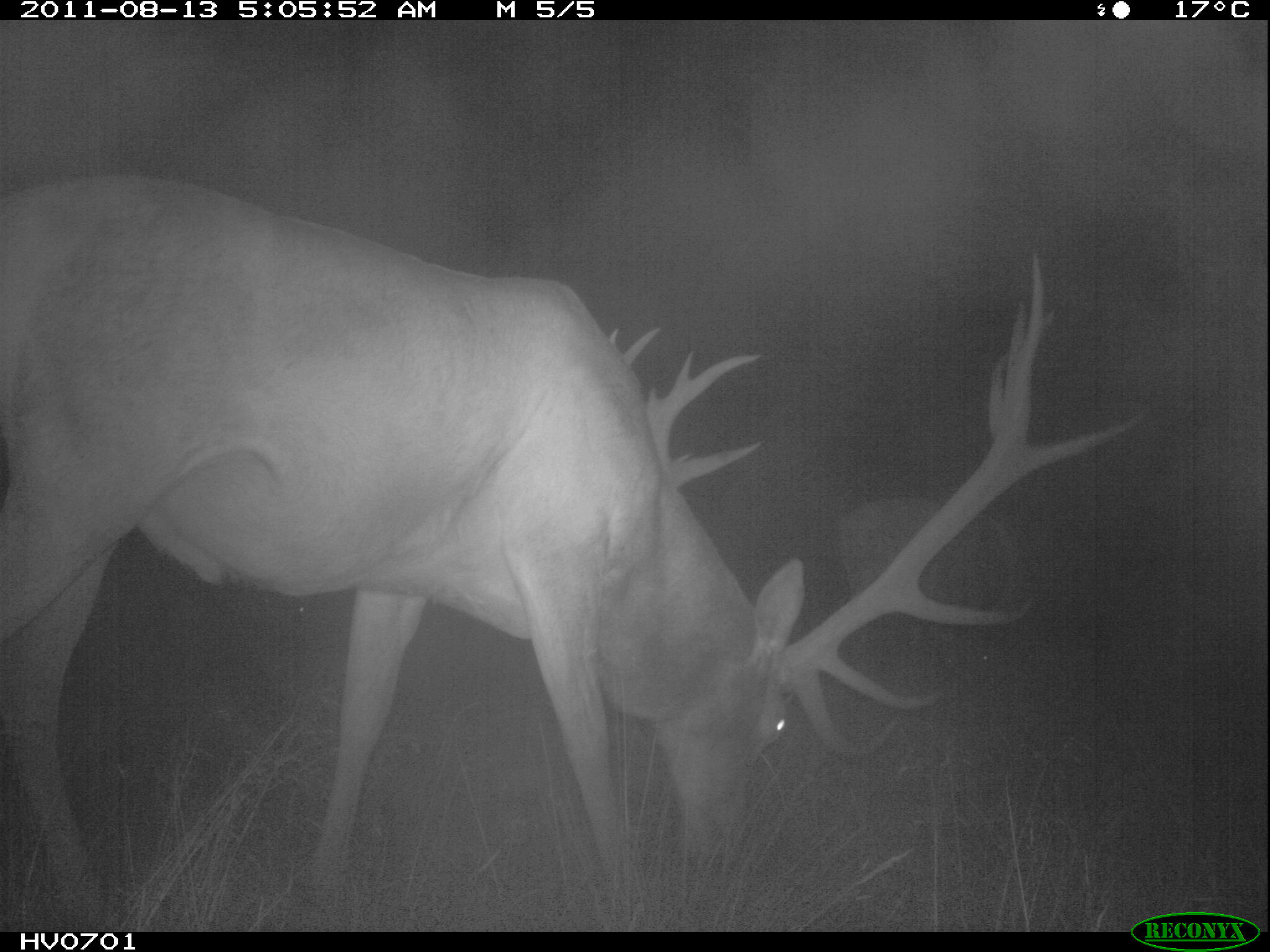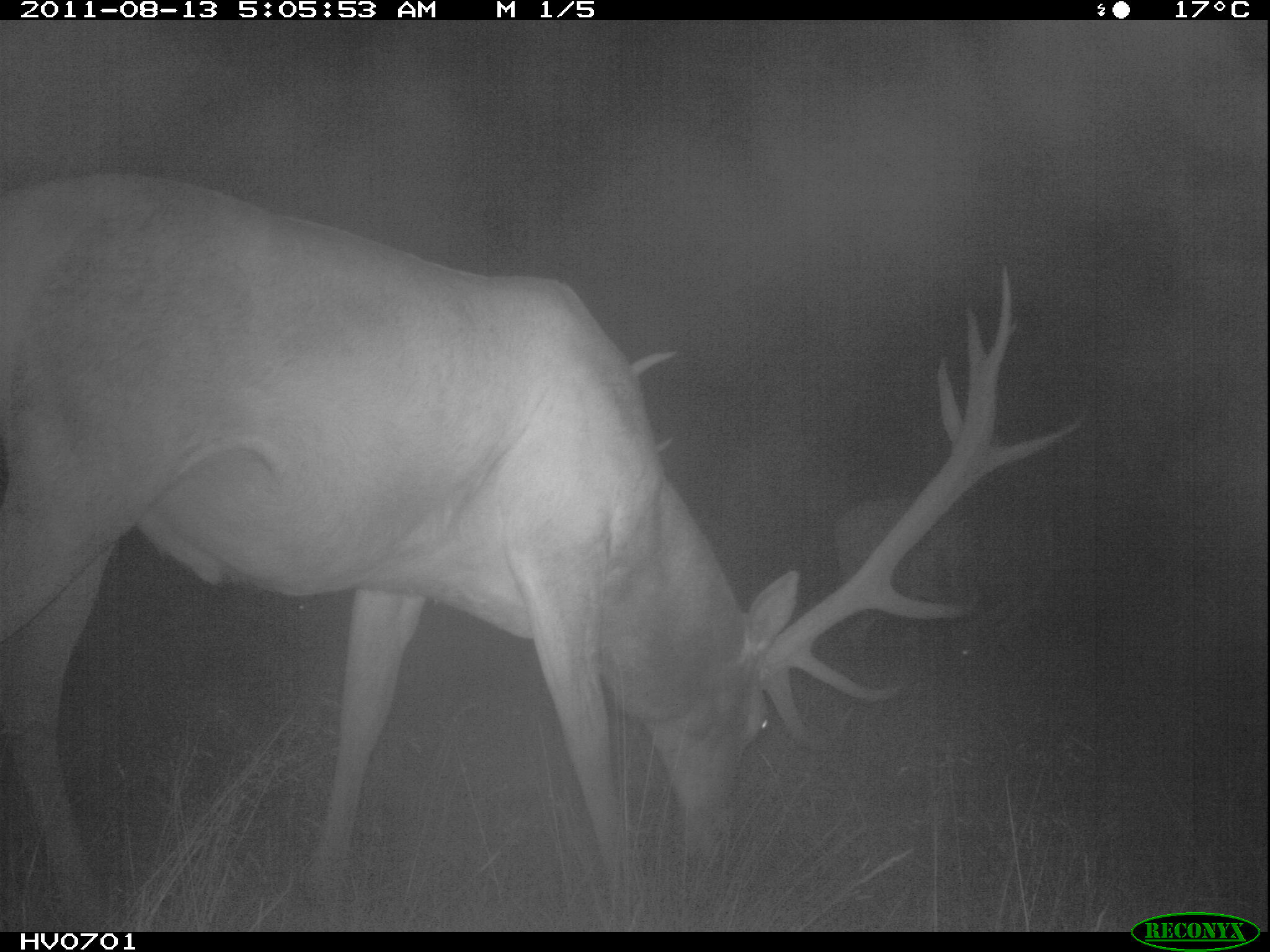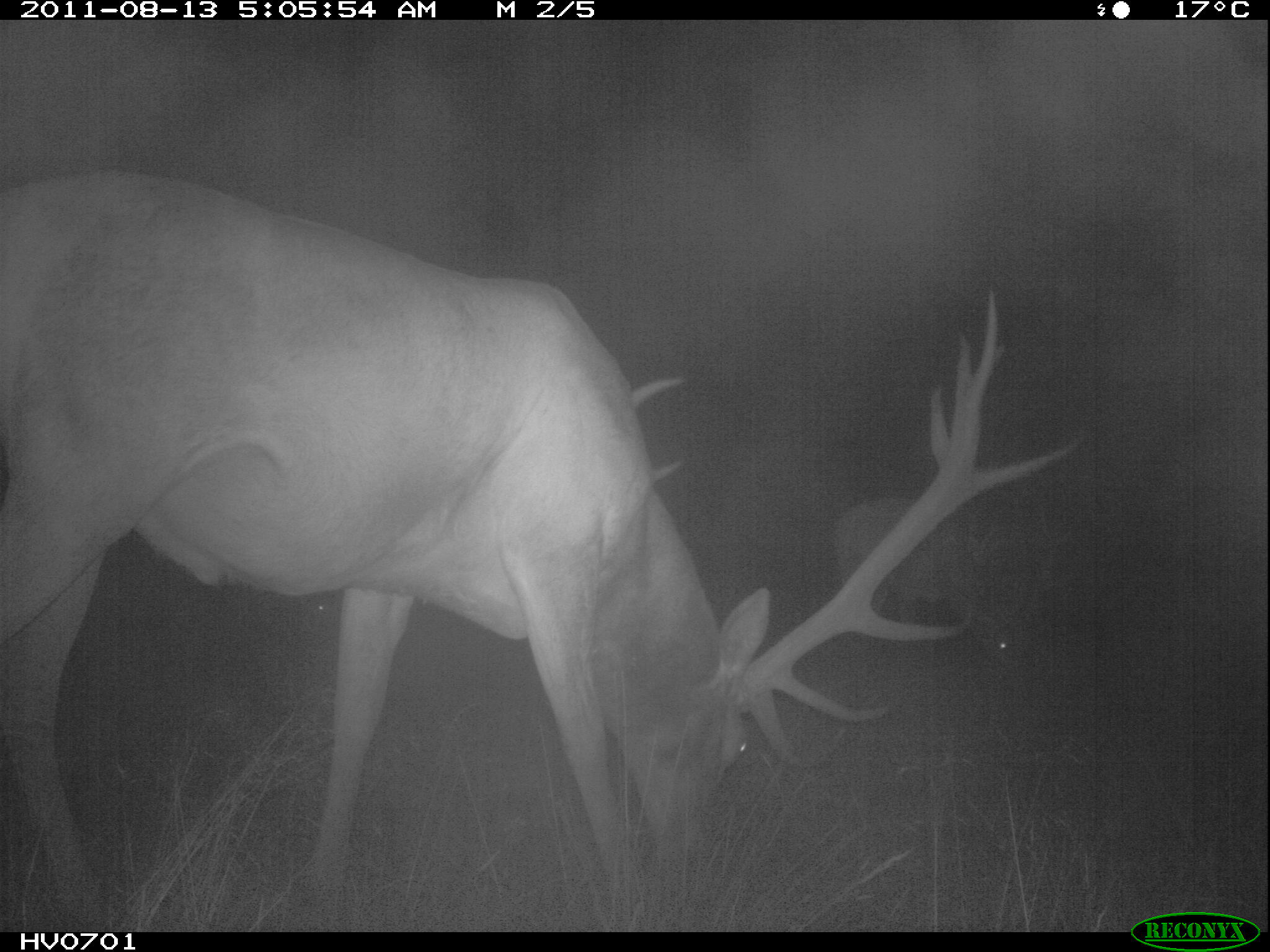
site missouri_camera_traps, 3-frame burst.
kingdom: Animalia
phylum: Chordata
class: Mammalia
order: Artiodactyla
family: Cervidae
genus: Cervus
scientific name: Cervus elaphus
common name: red deer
Red deer (Cervus elaphus). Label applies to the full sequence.